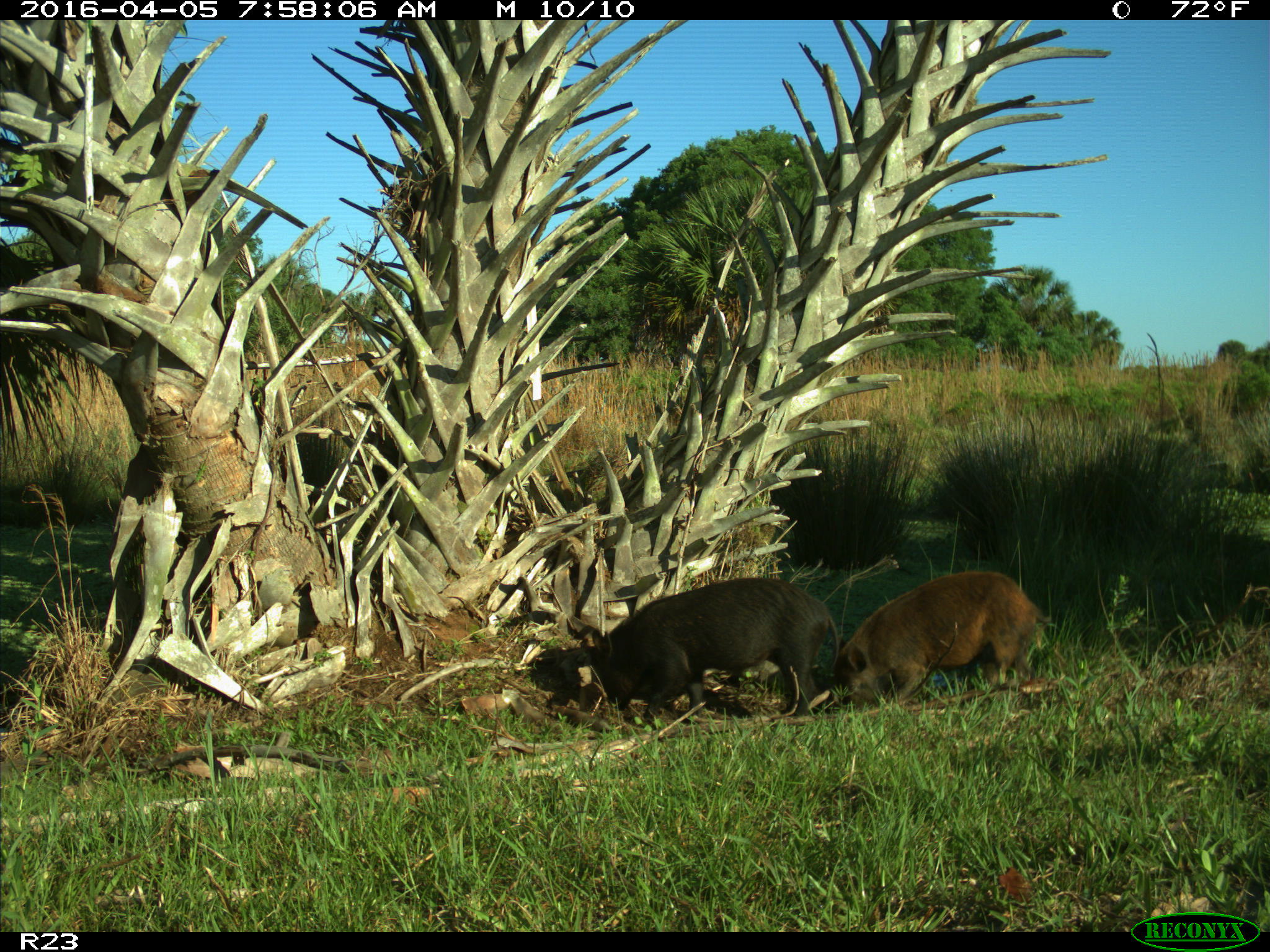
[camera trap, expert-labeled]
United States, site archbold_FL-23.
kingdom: Animalia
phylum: Chordata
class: Mammalia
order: Artiodactyla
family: Suidae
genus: Sus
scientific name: Sus scrofa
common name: wild boar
Sus scrofa (wild boar).